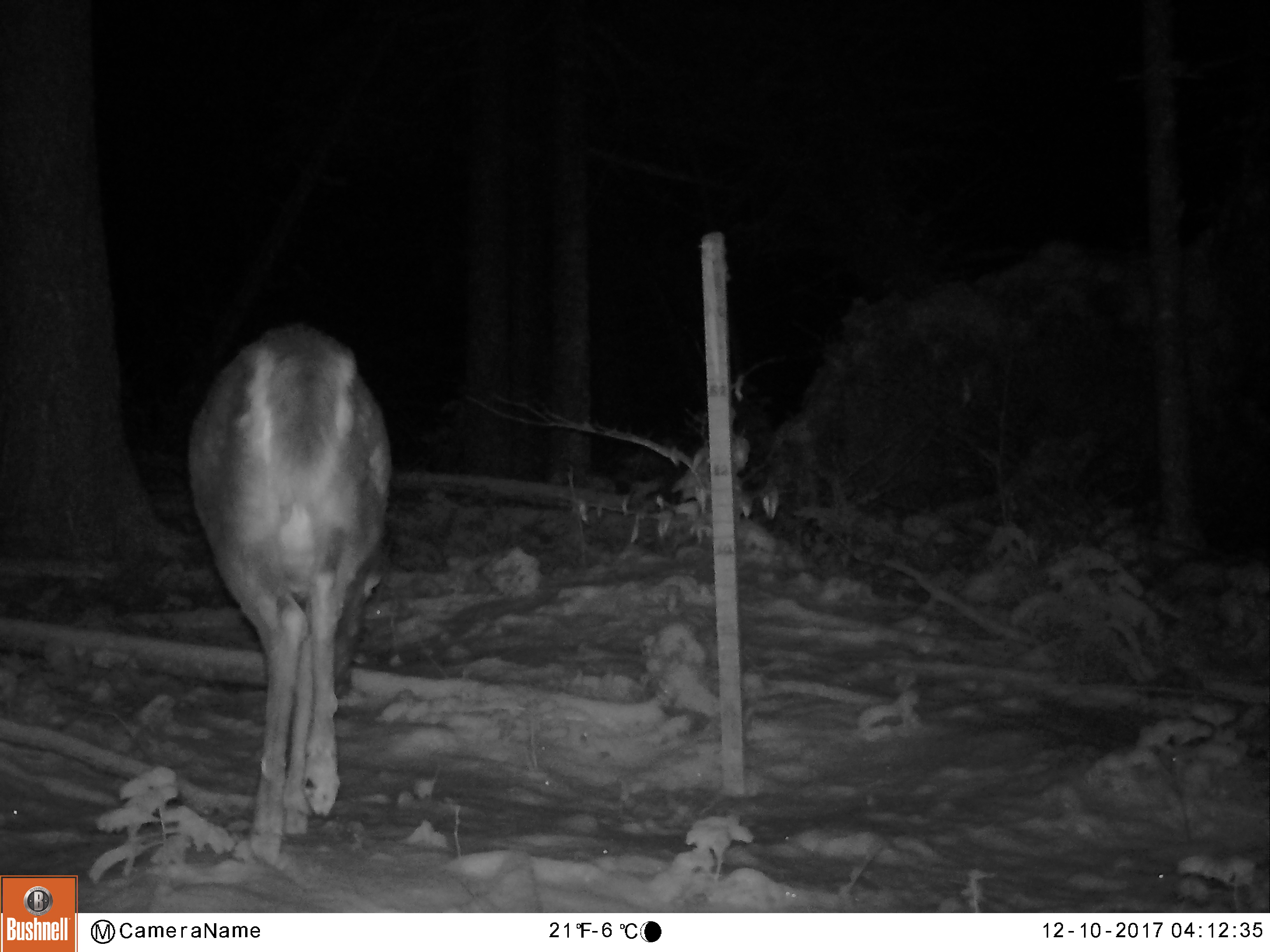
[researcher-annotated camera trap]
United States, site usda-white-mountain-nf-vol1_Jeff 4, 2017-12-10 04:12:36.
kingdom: Animalia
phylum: Chordata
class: Mammalia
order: Artiodactyla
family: Cervidae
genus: Odocoileus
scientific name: Odocoileus virginianus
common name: white-tailed deer